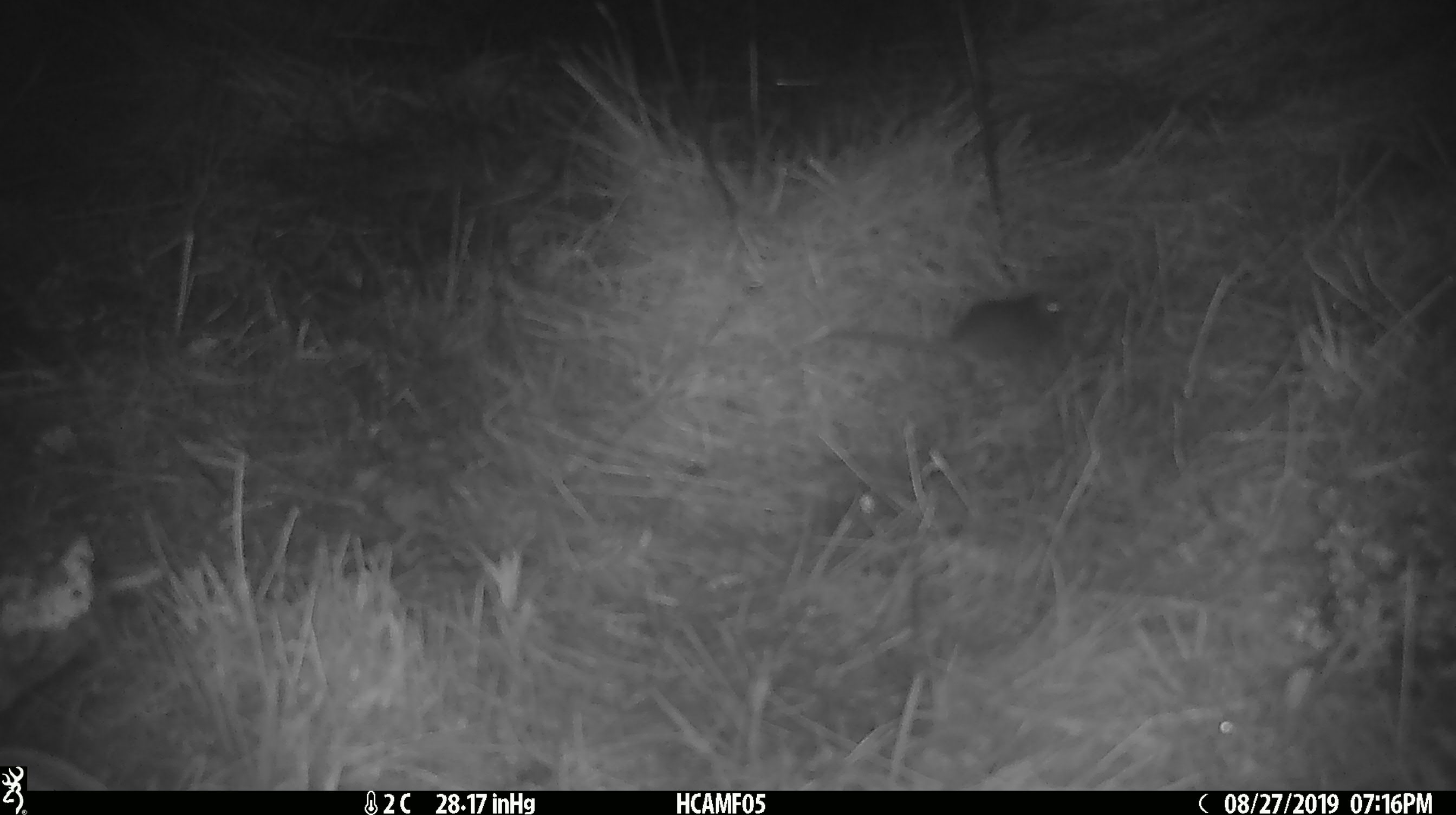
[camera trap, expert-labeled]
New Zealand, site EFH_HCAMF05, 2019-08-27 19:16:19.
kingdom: Animalia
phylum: Chordata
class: Mammalia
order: Rodentia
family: Muridae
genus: Mus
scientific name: Mus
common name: mouse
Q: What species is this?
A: Mouse (Mus).